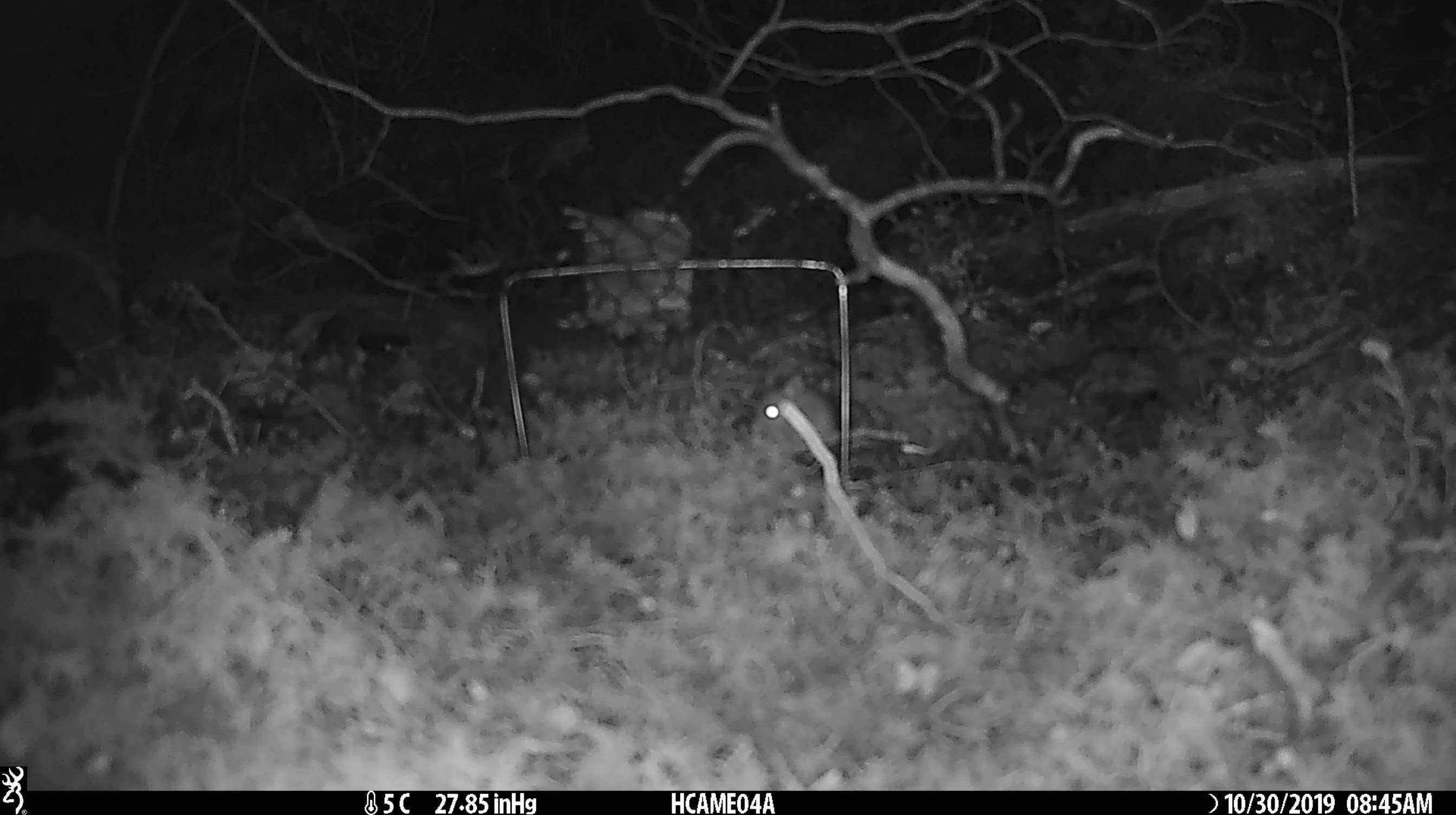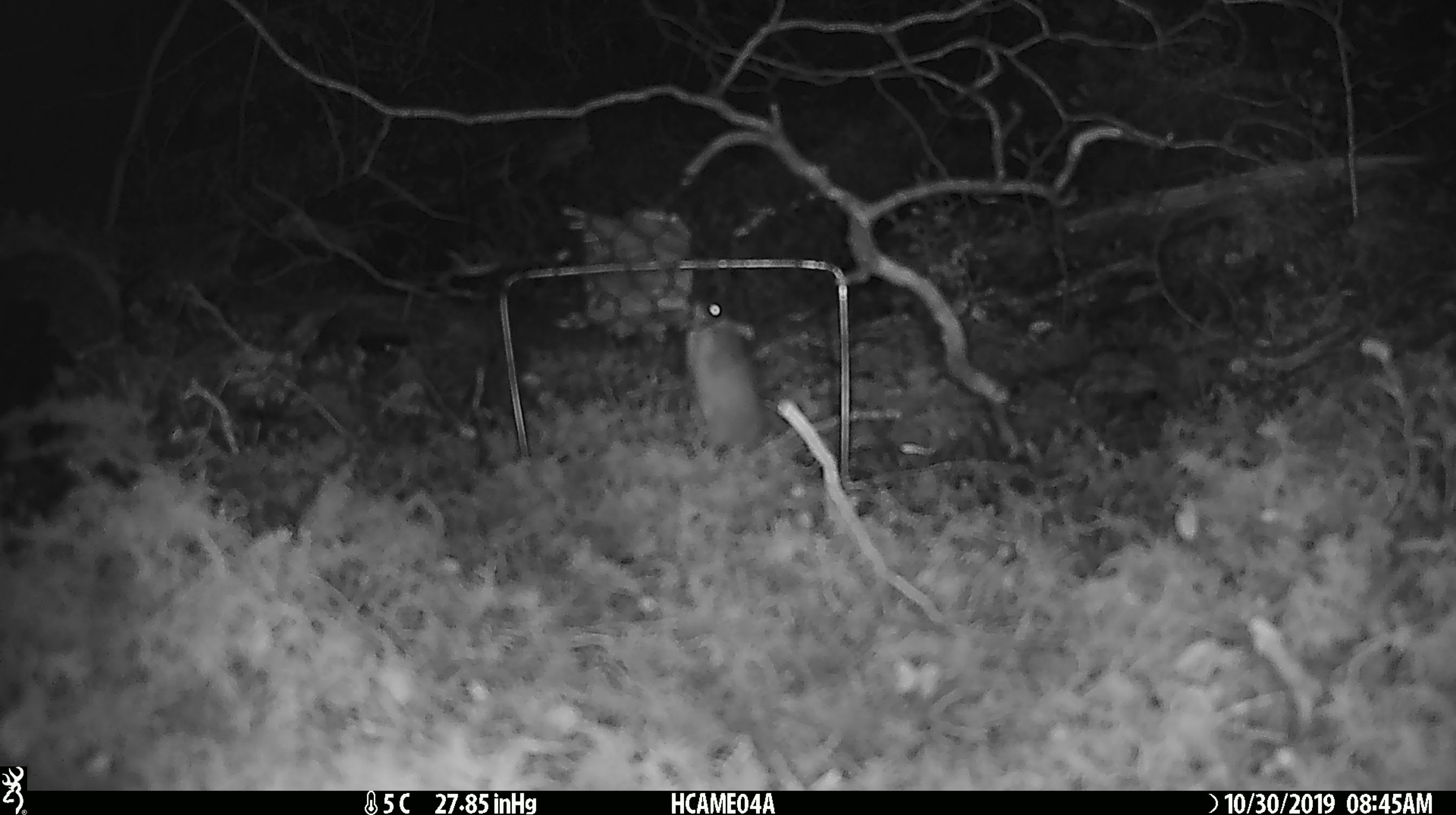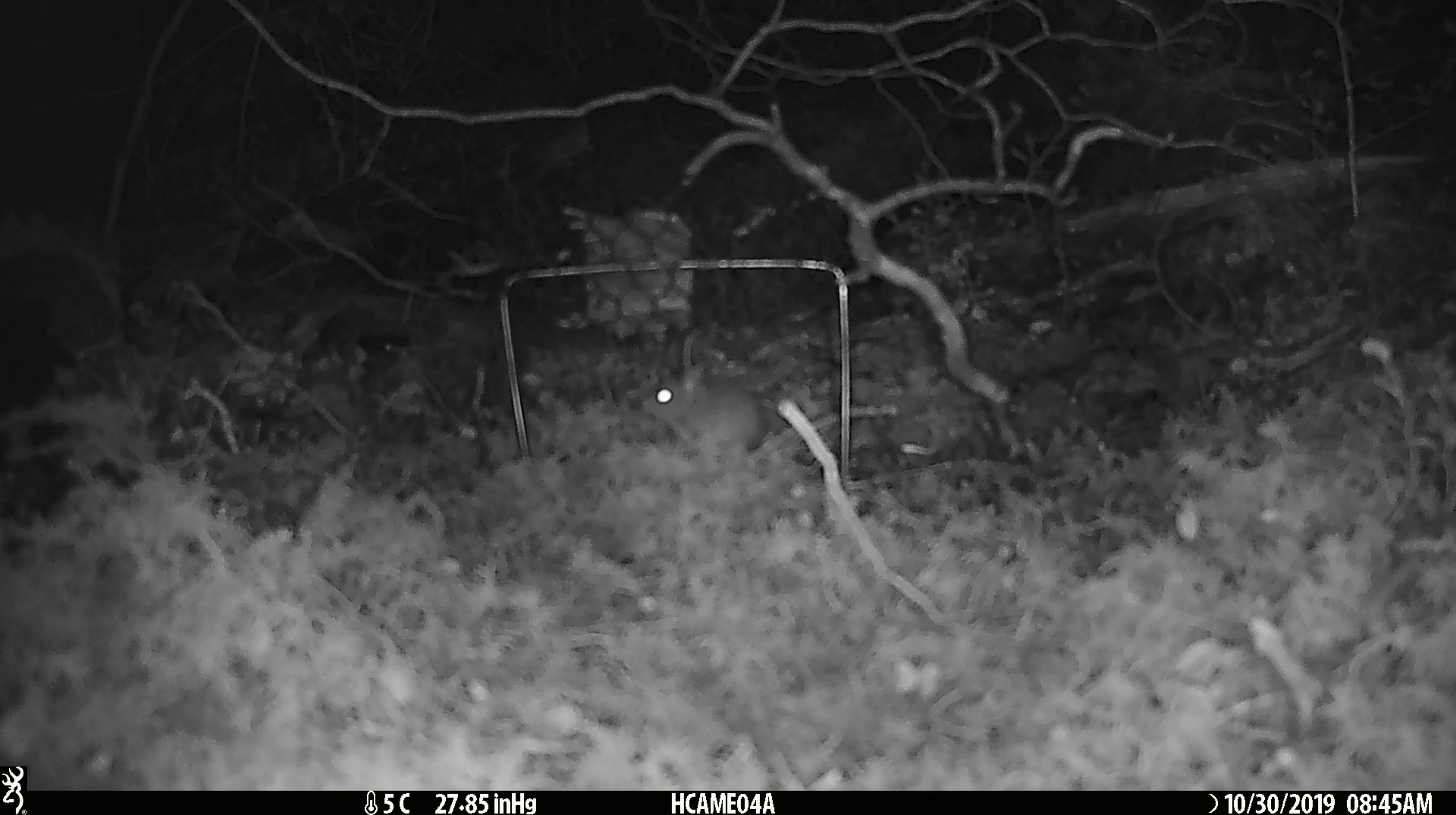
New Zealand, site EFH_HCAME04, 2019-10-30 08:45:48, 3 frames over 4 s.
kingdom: Animalia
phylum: Chordata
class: Mammalia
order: Rodentia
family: Muridae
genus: Mus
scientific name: Mus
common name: mouse